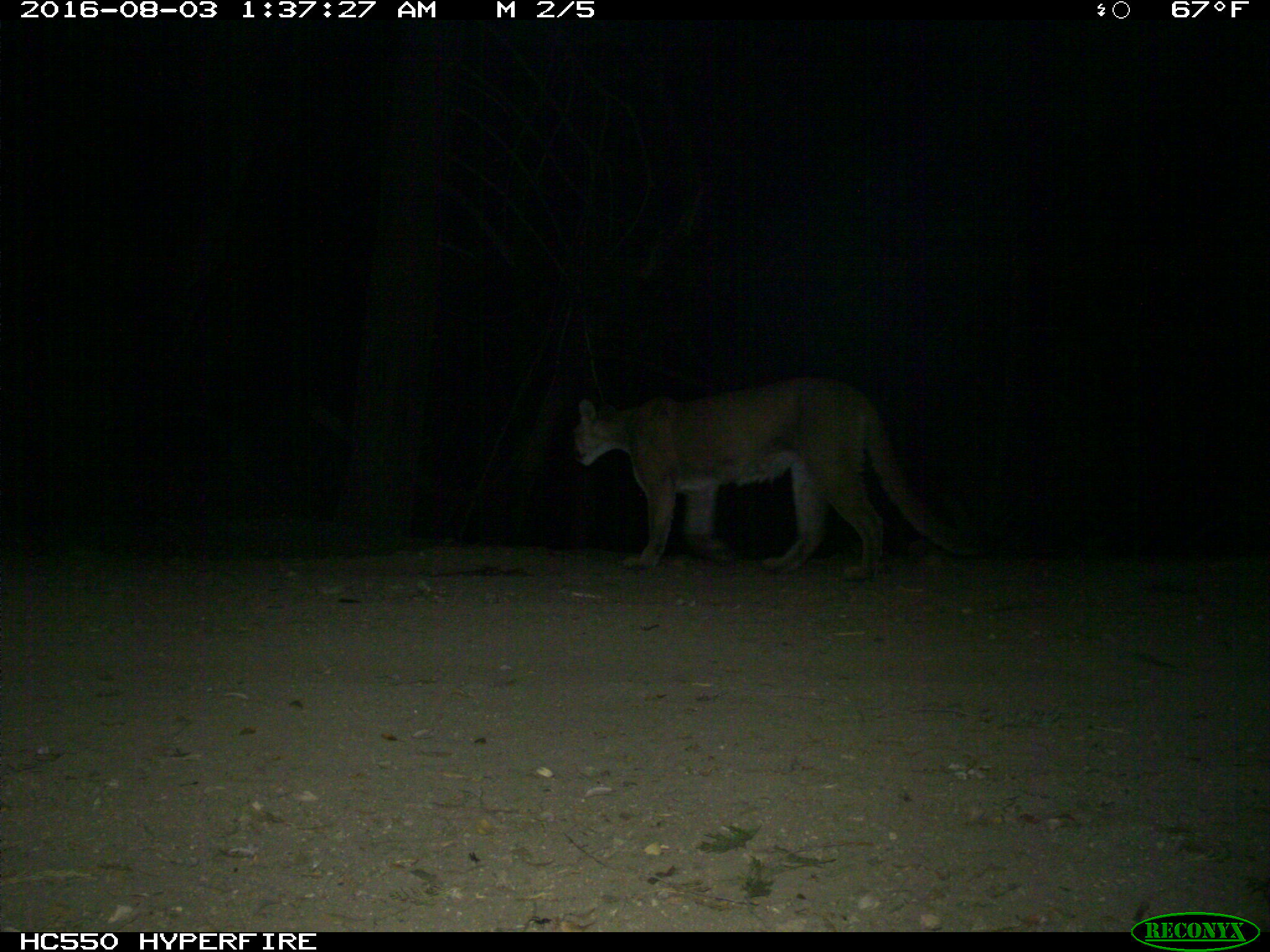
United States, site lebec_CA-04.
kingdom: Animalia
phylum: Chordata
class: Mammalia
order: Carnivora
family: Felidae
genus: Puma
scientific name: Puma concolor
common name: mountain lion